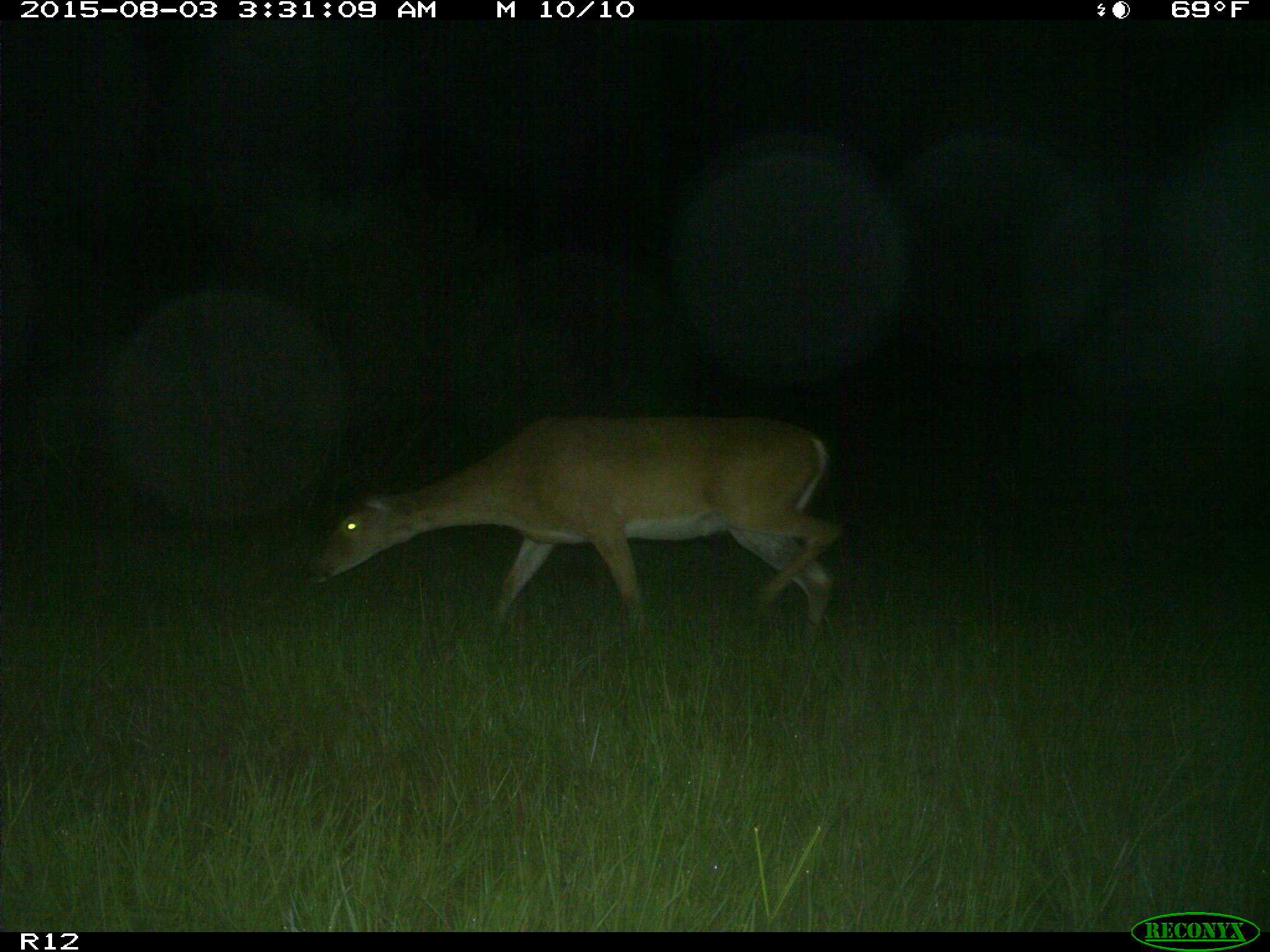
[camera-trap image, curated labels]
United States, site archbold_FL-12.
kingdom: Animalia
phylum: Chordata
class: Mammalia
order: Artiodactyla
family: Cervidae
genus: Odocoileus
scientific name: Odocoileus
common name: deer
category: unidentified deer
Unidentified deer (deer) (Odocoileus).